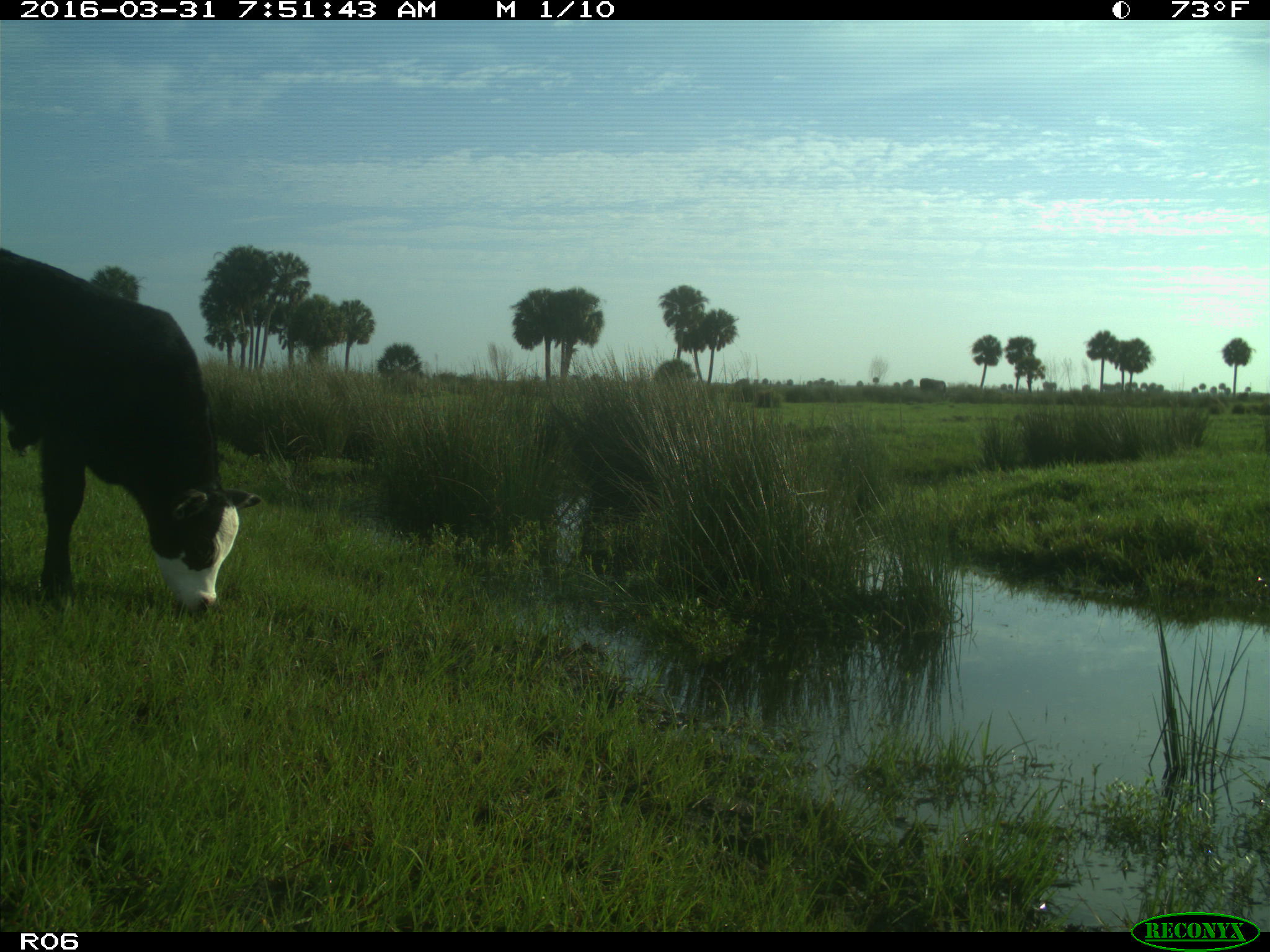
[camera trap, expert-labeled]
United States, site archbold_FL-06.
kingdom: Animalia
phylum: Chordata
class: Mammalia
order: Artiodactyla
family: Bovidae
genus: Bos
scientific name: Bos taurus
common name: domestic cow